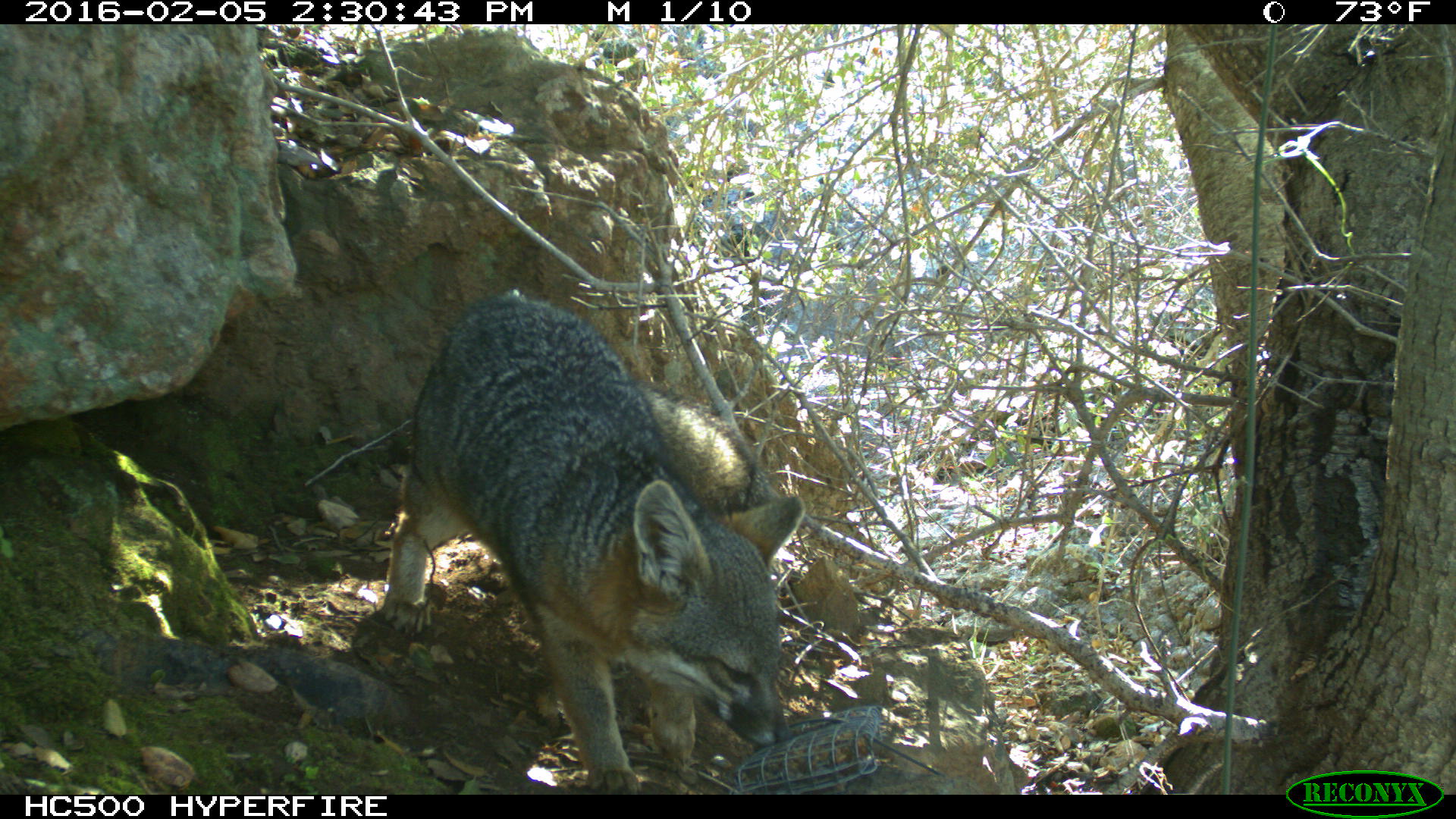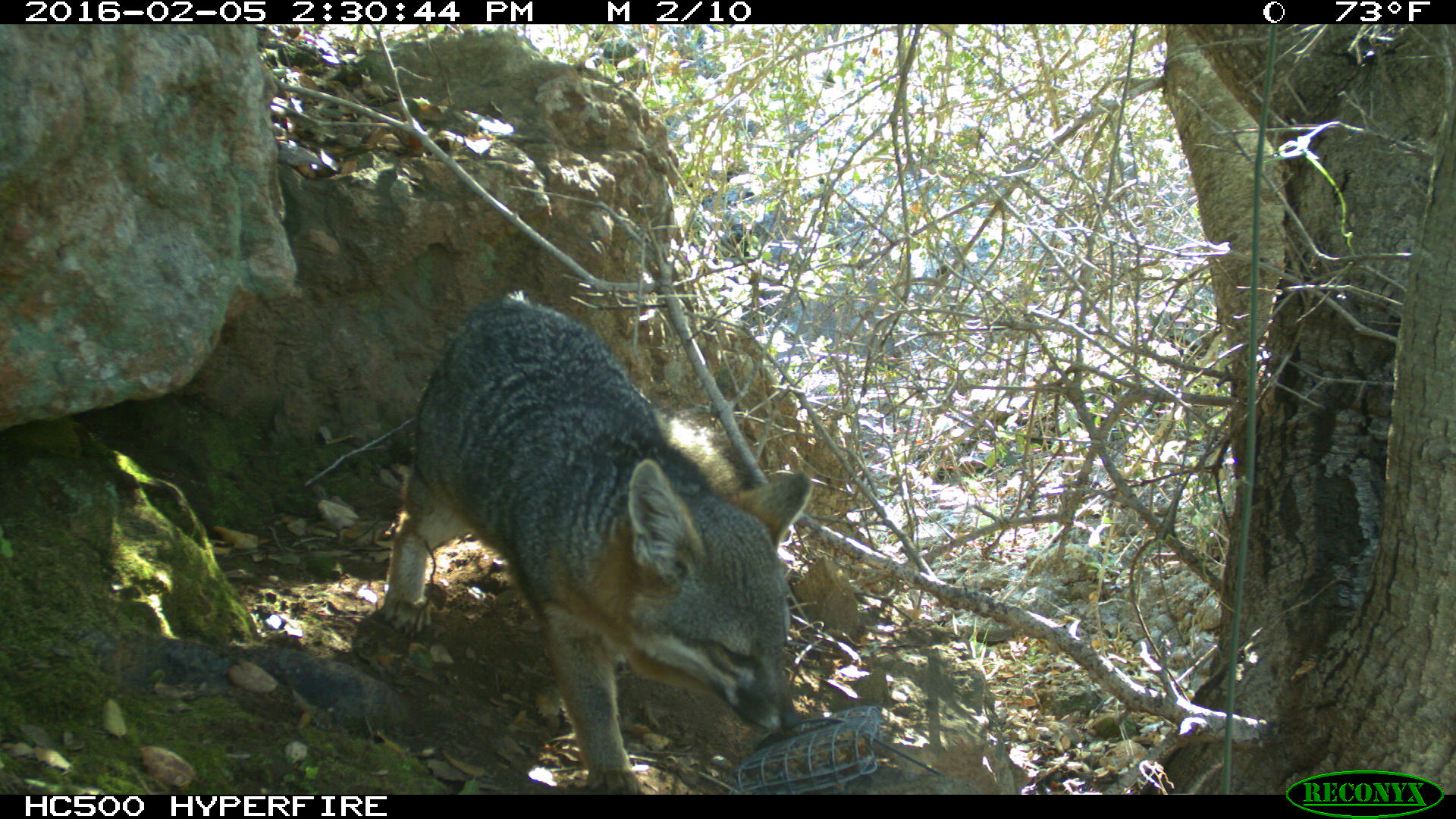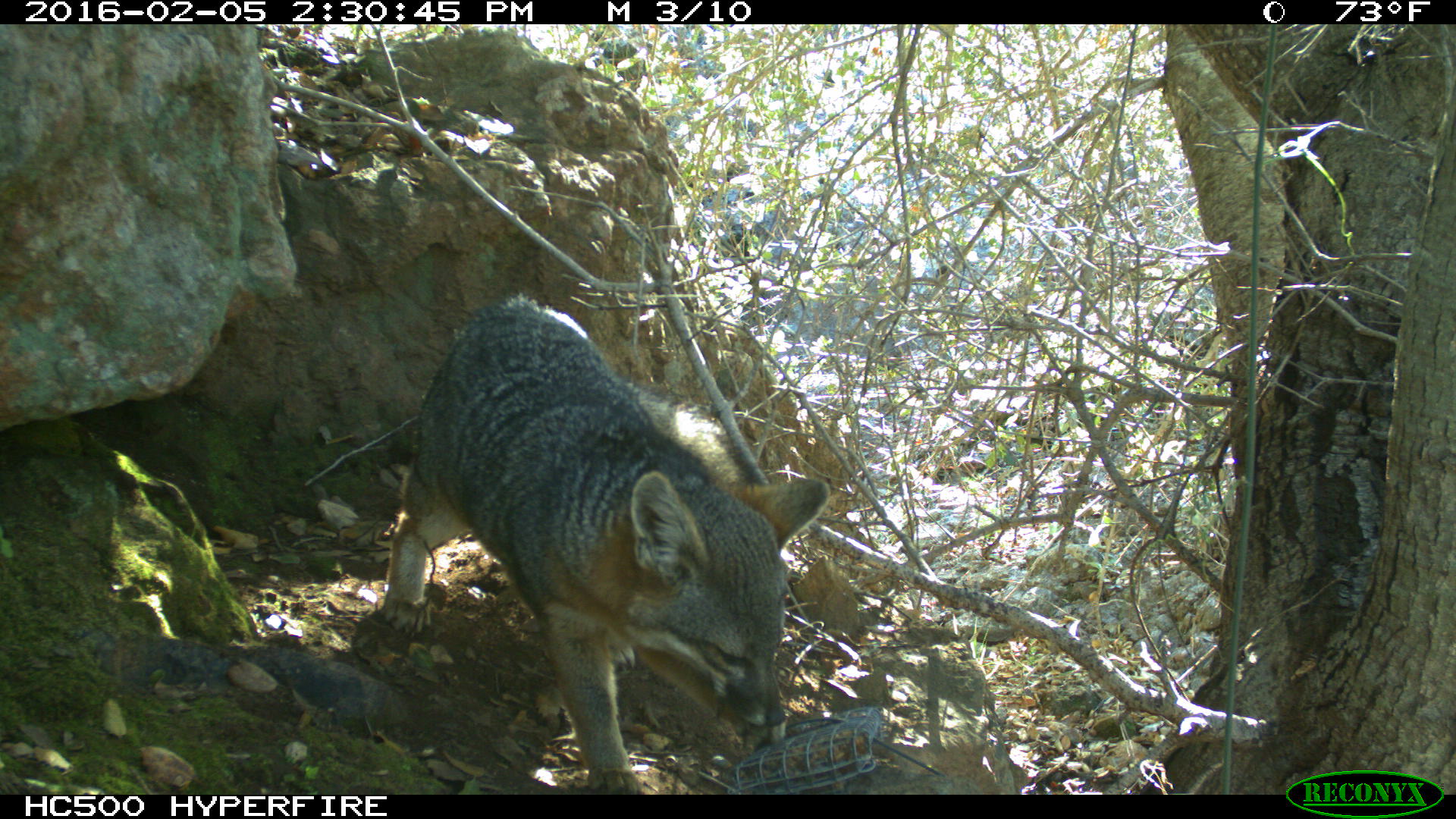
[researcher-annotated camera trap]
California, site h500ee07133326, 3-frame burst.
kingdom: Animalia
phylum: Chordata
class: Mammalia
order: Carnivora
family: Canidae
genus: Urocyon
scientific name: Urocyon littoralis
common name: island fox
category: fox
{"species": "fox (island fox) (Urocyon littoralis)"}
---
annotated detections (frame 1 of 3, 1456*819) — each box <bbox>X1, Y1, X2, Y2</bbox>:
fox: <bbox>378, 290, 805, 792</bbox>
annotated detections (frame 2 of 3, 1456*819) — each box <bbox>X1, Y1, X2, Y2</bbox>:
fox: <bbox>381, 291, 811, 795</bbox>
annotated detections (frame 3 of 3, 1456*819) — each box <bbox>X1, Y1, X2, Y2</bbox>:
fox: <bbox>375, 293, 830, 795</bbox>